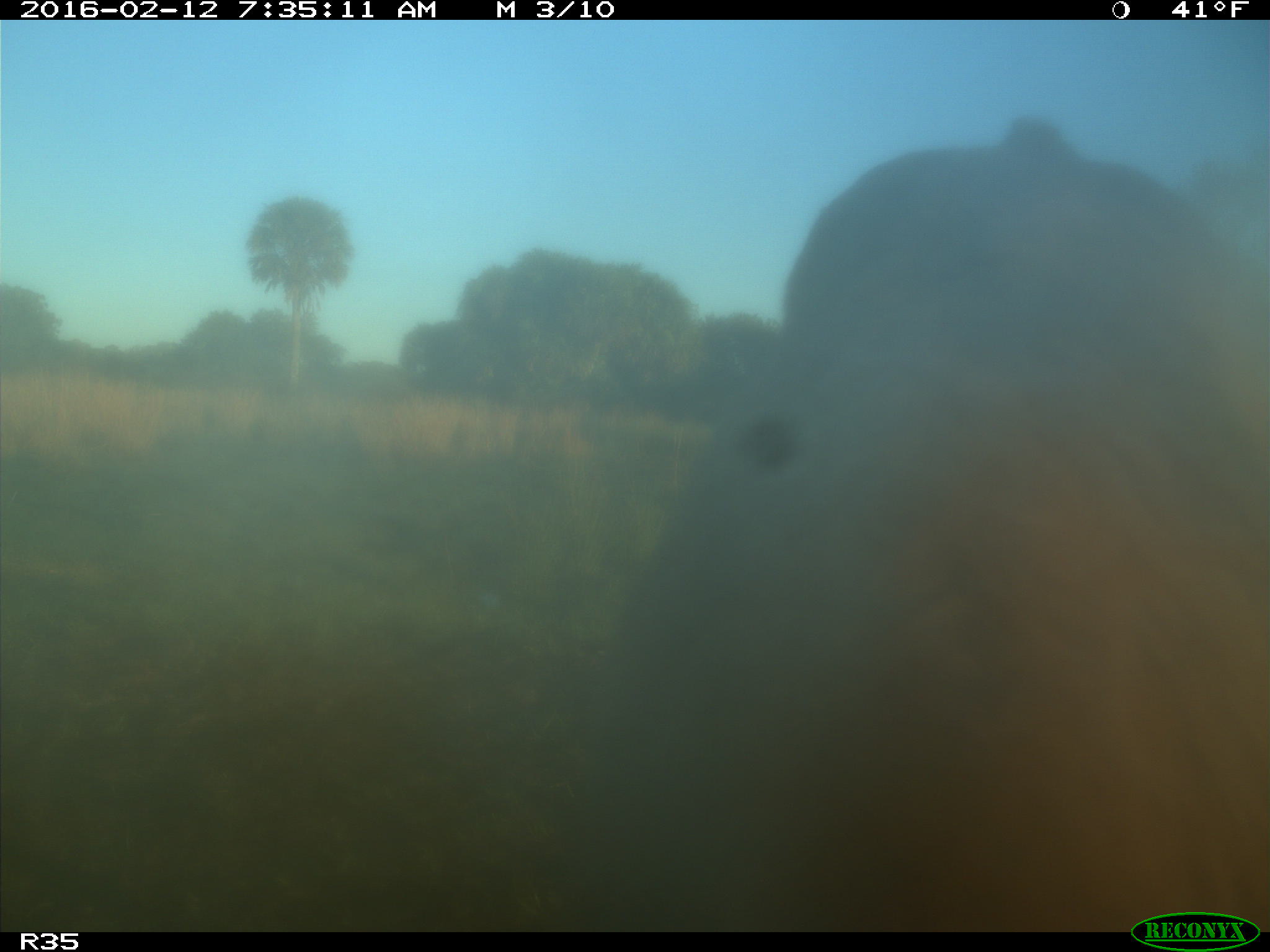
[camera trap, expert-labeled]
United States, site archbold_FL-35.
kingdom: Animalia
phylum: Chordata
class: Mammalia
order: Artiodactyla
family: Bovidae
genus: Bos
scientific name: Bos taurus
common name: domestic cow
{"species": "Bos taurus (domestic cow)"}